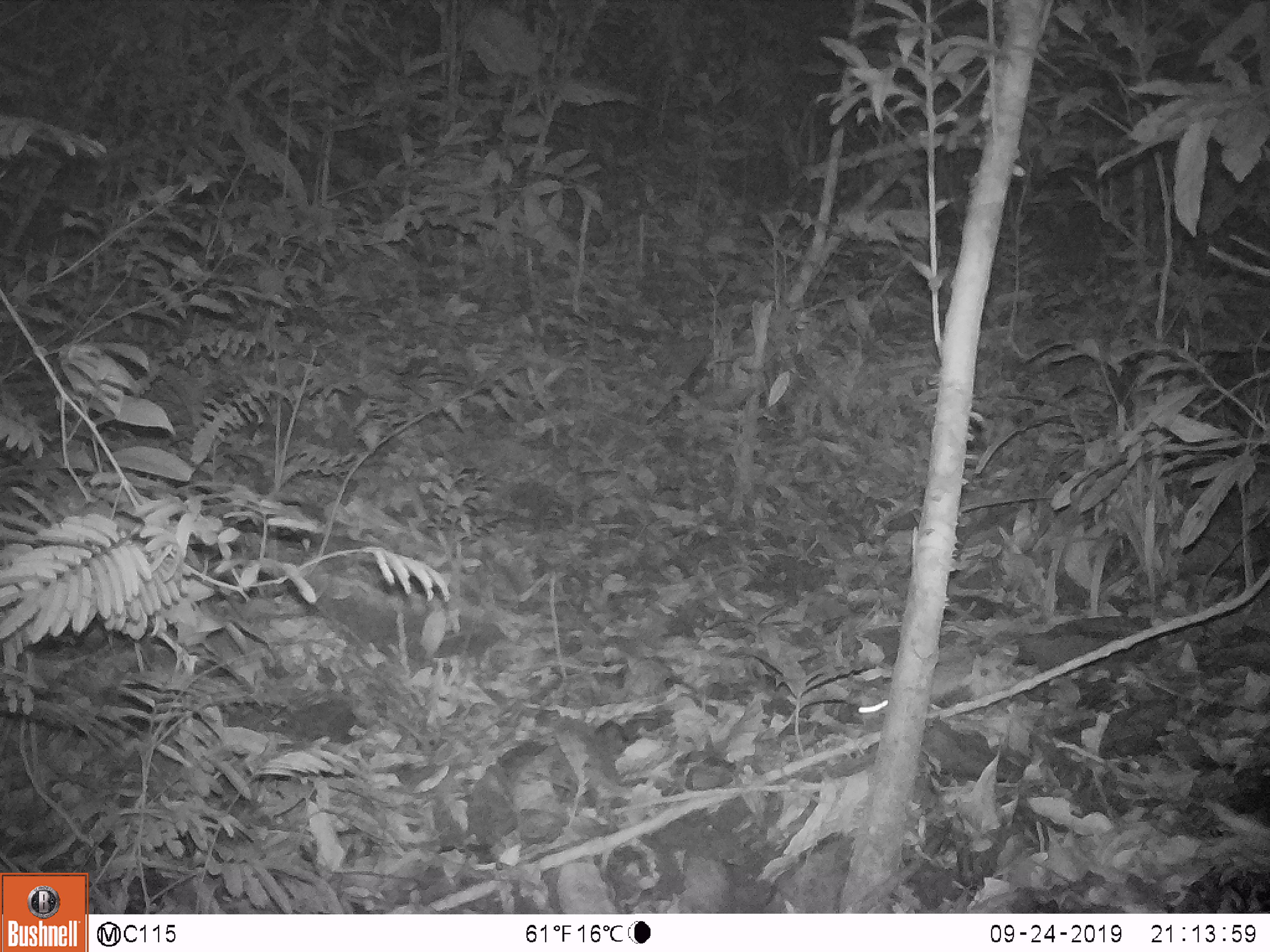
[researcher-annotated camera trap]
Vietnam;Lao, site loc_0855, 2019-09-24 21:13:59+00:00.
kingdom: Animalia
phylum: Chordata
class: Mammalia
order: Rodentia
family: Muridae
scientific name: Muridae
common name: old-world mice and rats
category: unidentified murid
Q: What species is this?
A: Unidentified murid (old-world mice and rats) (Muridae).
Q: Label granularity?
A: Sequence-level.